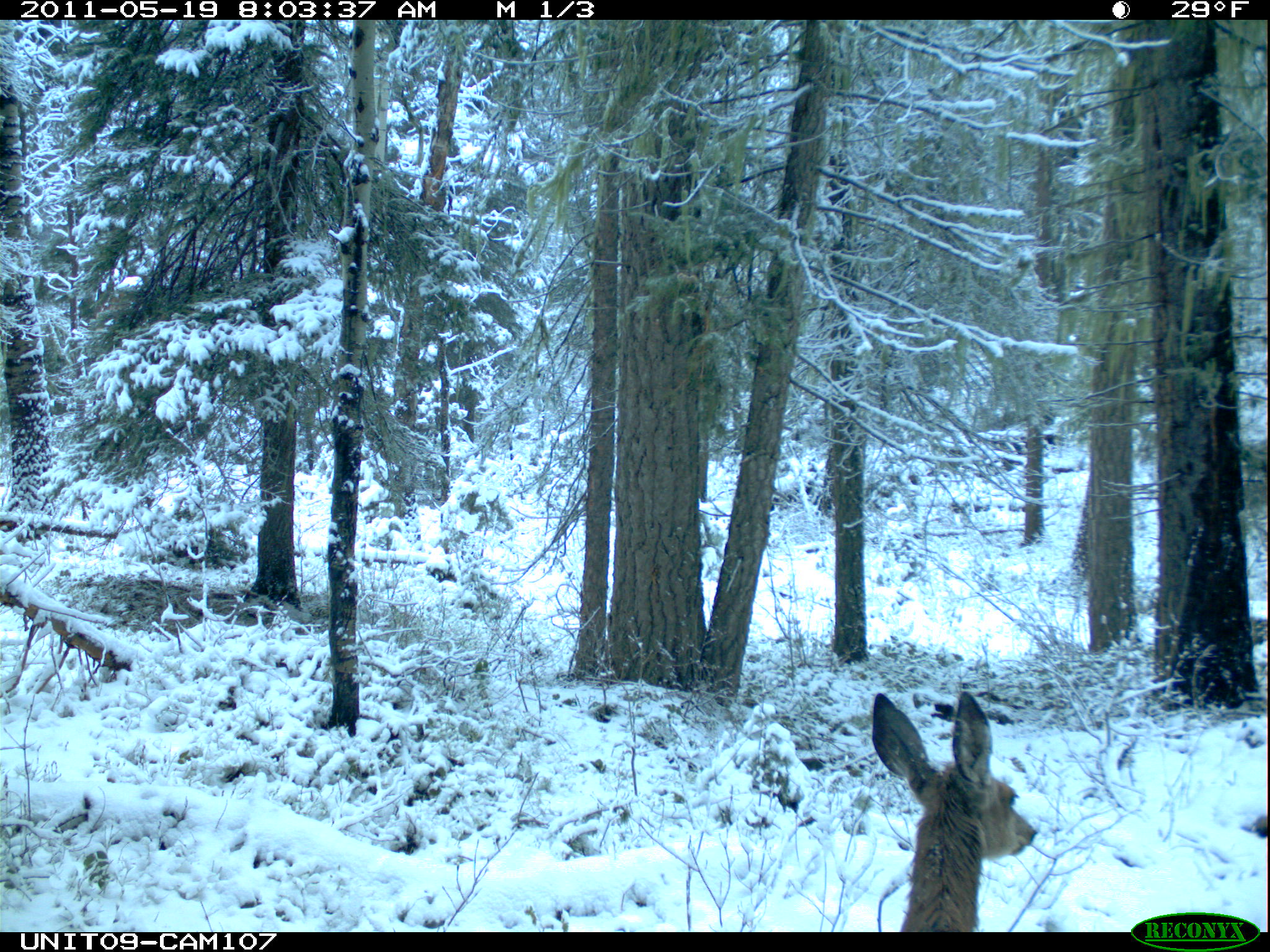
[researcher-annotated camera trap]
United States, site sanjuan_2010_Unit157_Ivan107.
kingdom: Animalia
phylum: Chordata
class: Mammalia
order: Artiodactyla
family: Cervidae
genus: Odocoileus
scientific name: Odocoileus hemionus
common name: mule deer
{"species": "Odocoileus hemionus (mule deer)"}